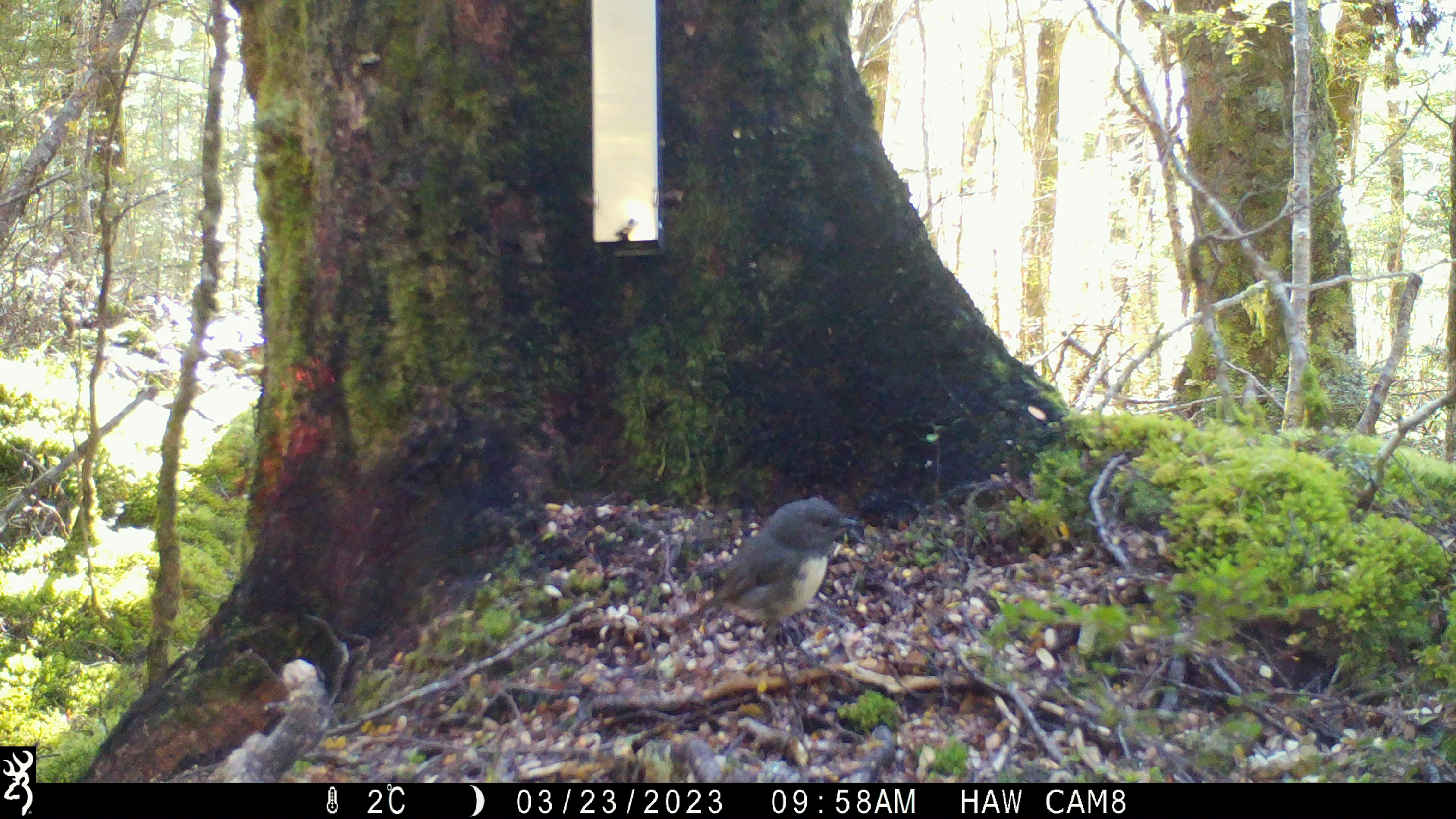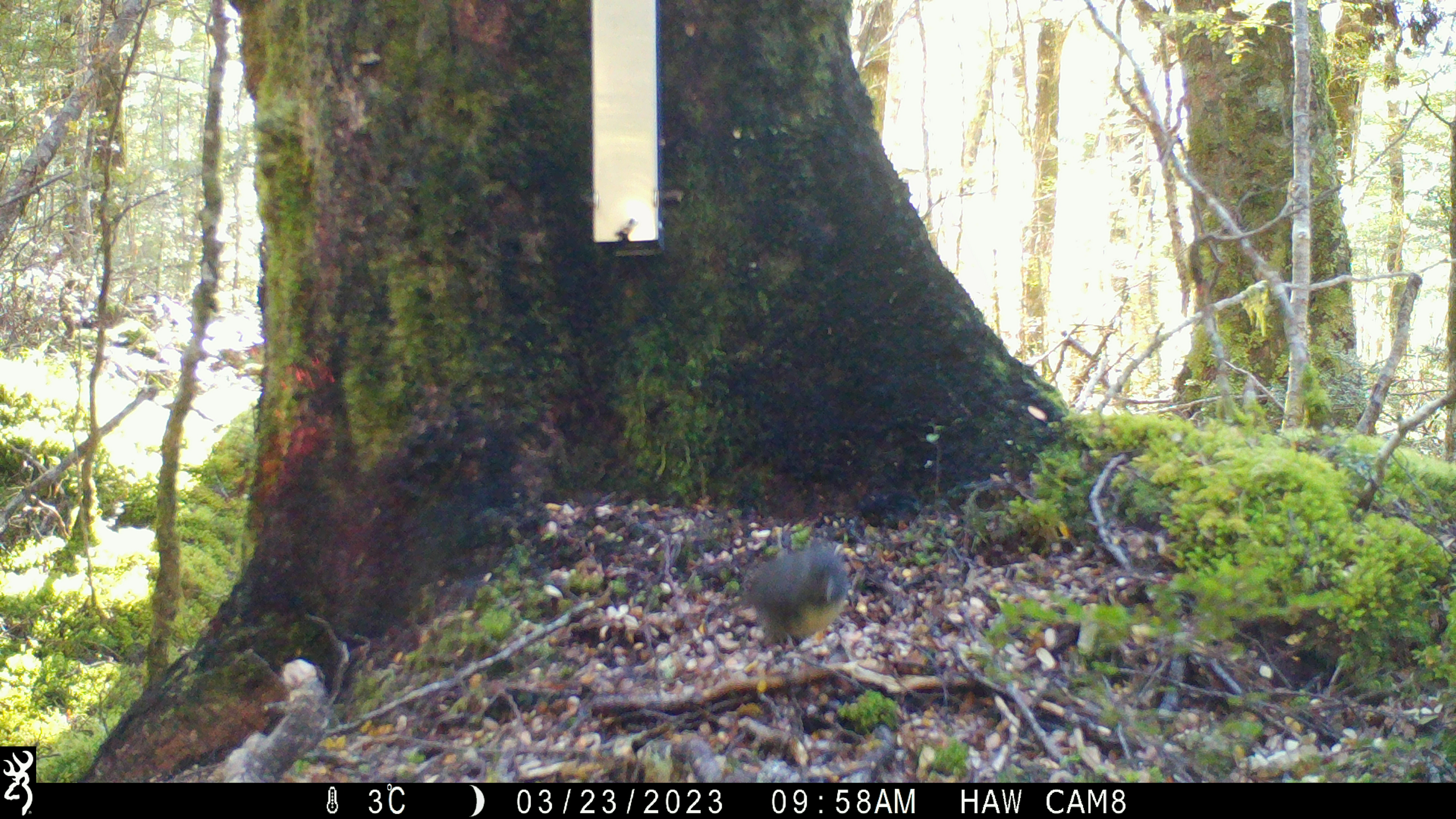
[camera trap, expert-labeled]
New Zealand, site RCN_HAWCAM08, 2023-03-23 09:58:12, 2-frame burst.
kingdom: Animalia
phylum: Chordata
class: Aves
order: Passeriformes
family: Petroicidae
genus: Petroica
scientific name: Petroica australis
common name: new zealand robin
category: robin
Robin (new zealand robin) (Petroica australis).